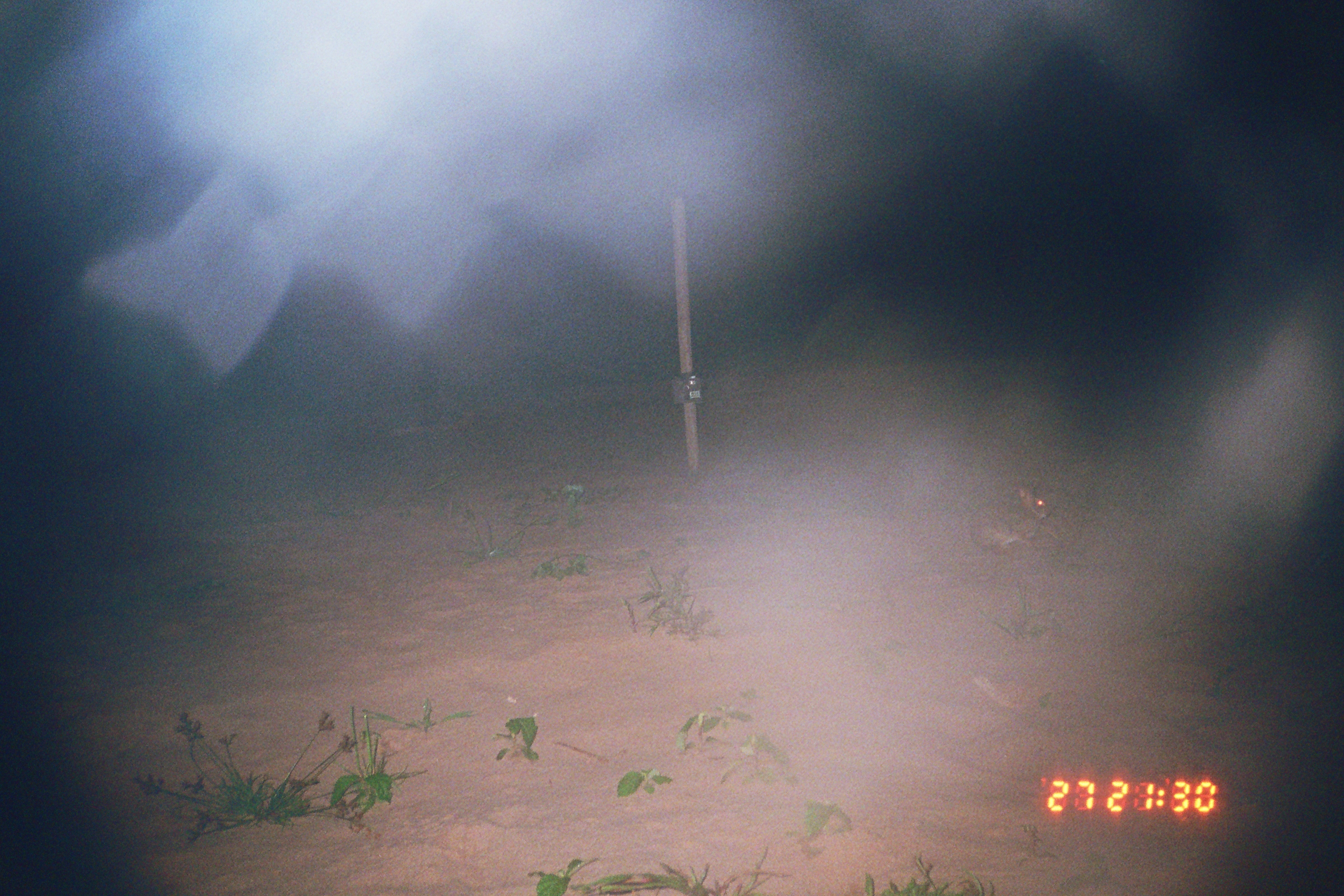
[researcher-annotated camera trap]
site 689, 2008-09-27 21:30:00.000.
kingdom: Animalia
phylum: Chordata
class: Mammalia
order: Lagomorpha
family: Leporidae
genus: Sylvilagus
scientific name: Sylvilagus brasiliensis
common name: tapeti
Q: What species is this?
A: Sylvilagus brasiliensis (tapeti).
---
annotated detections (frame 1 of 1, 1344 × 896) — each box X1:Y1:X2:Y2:
sylvilagus brasiliensis: 963:485:1053:555